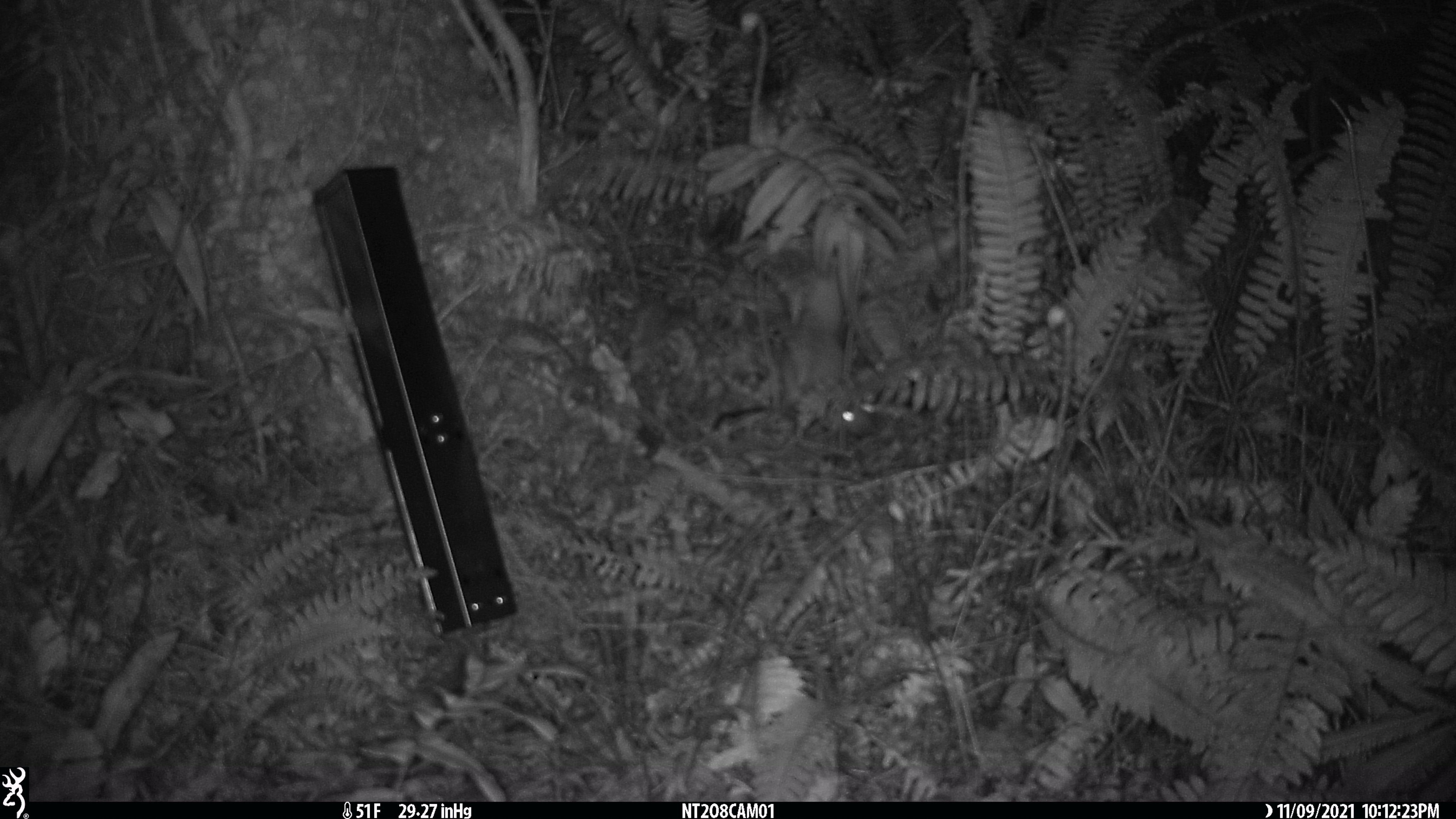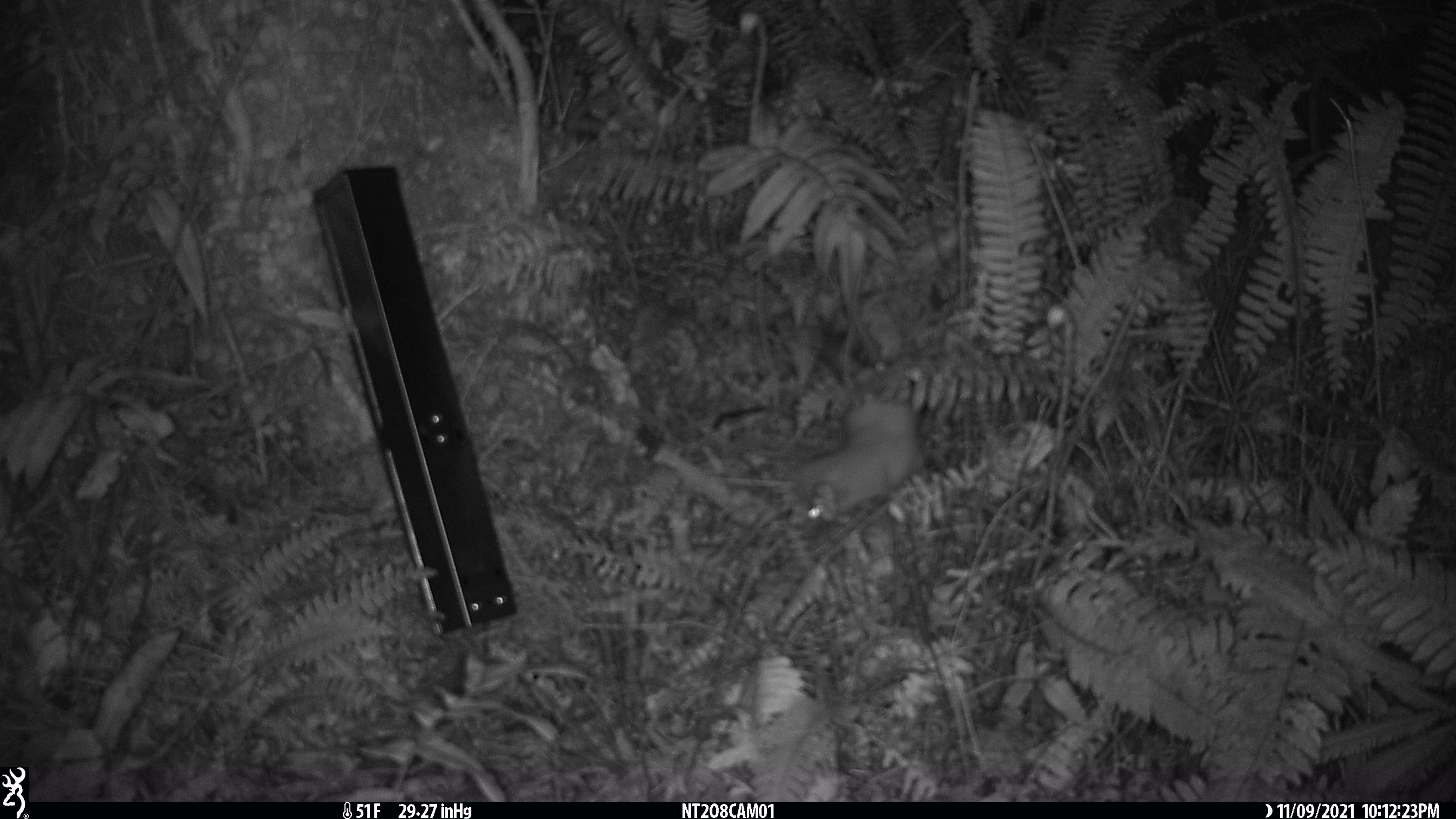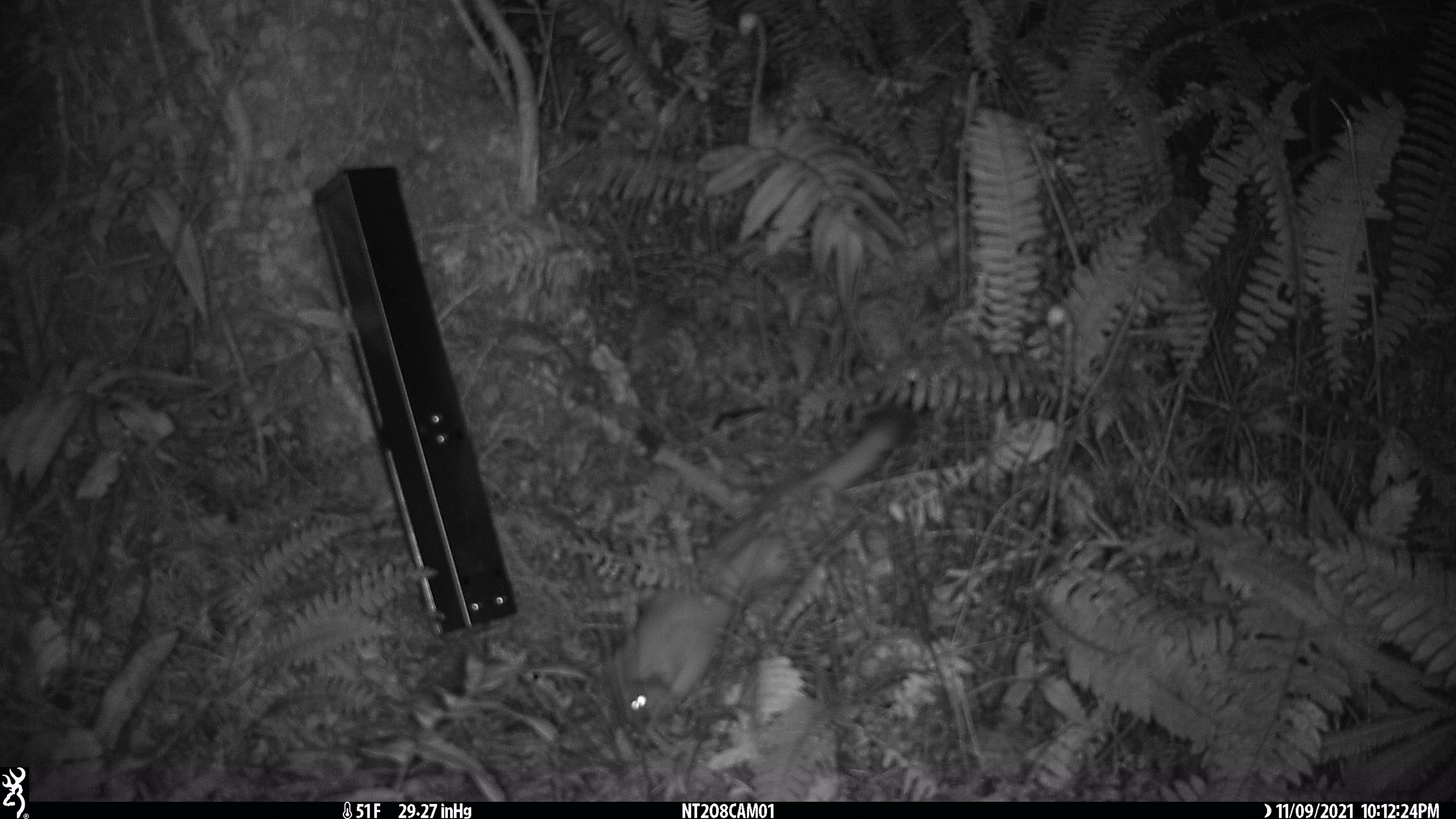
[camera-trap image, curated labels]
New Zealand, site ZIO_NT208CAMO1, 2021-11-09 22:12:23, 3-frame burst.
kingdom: Animalia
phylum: Chordata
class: Mammalia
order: Carnivora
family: Mustelidae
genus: Mustela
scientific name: Mustela erminea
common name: stoat